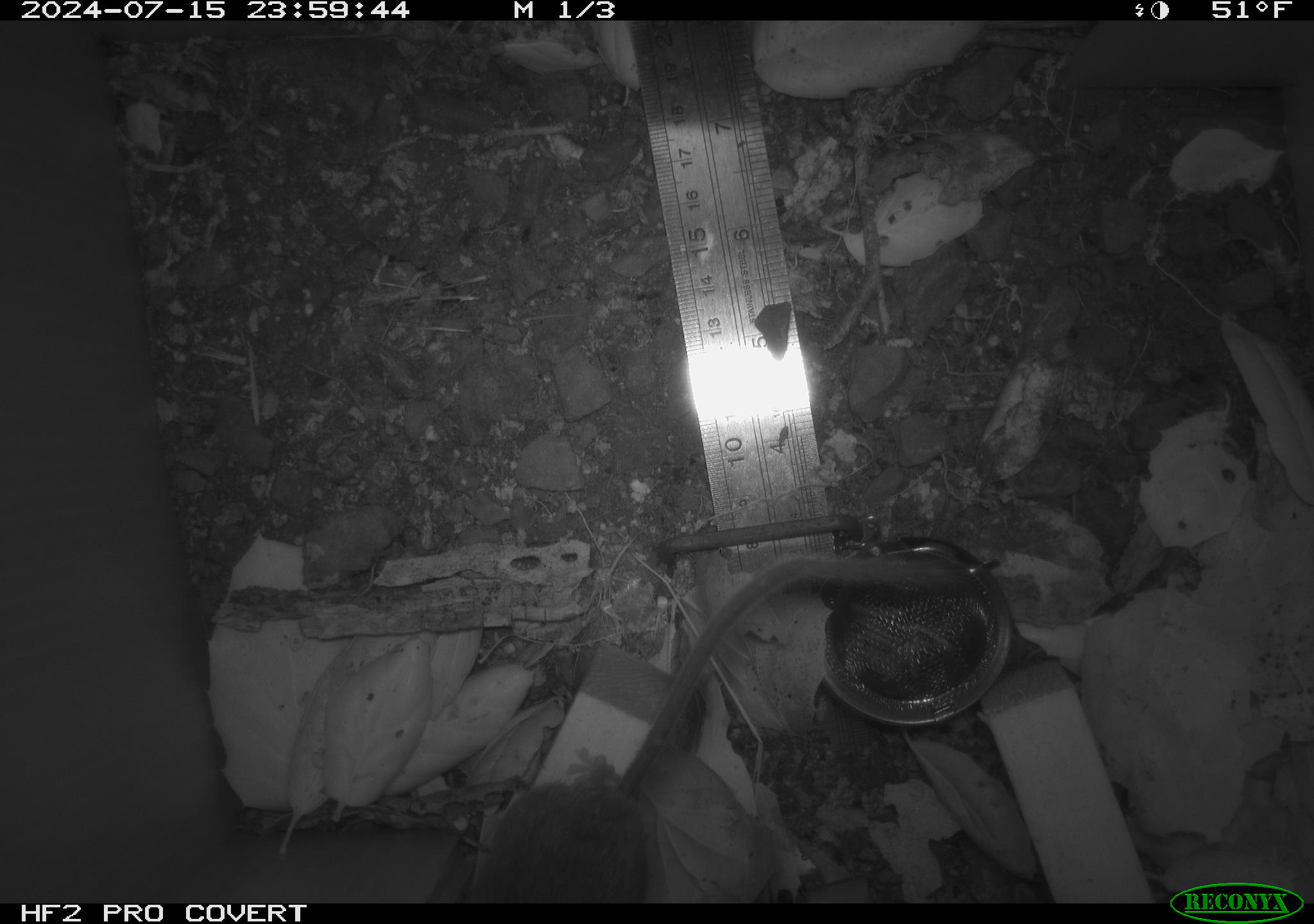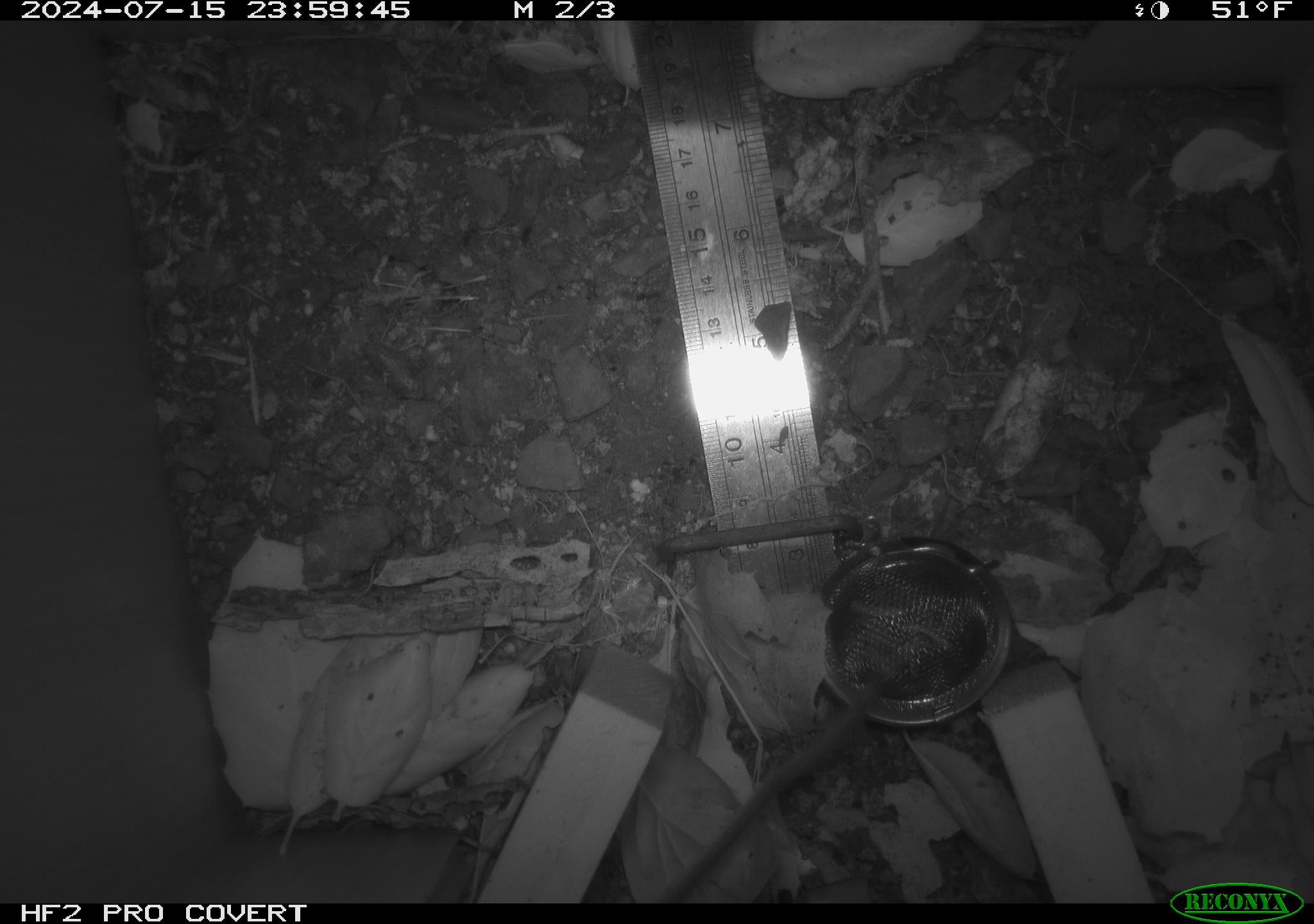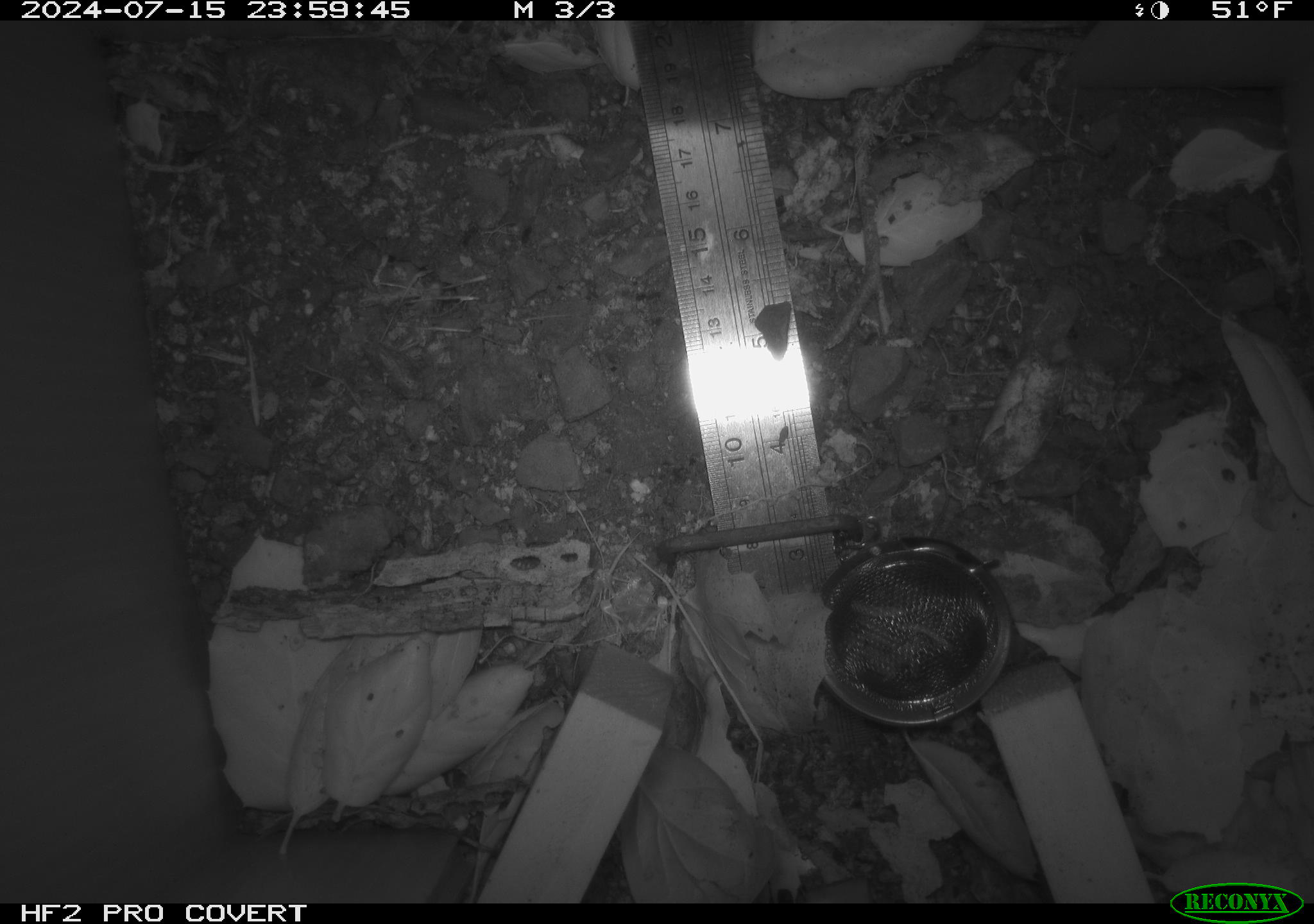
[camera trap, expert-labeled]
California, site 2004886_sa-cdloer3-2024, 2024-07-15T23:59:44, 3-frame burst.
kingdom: Animalia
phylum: Chordata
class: Mammalia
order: Rodentia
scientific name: Rodentia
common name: rodent